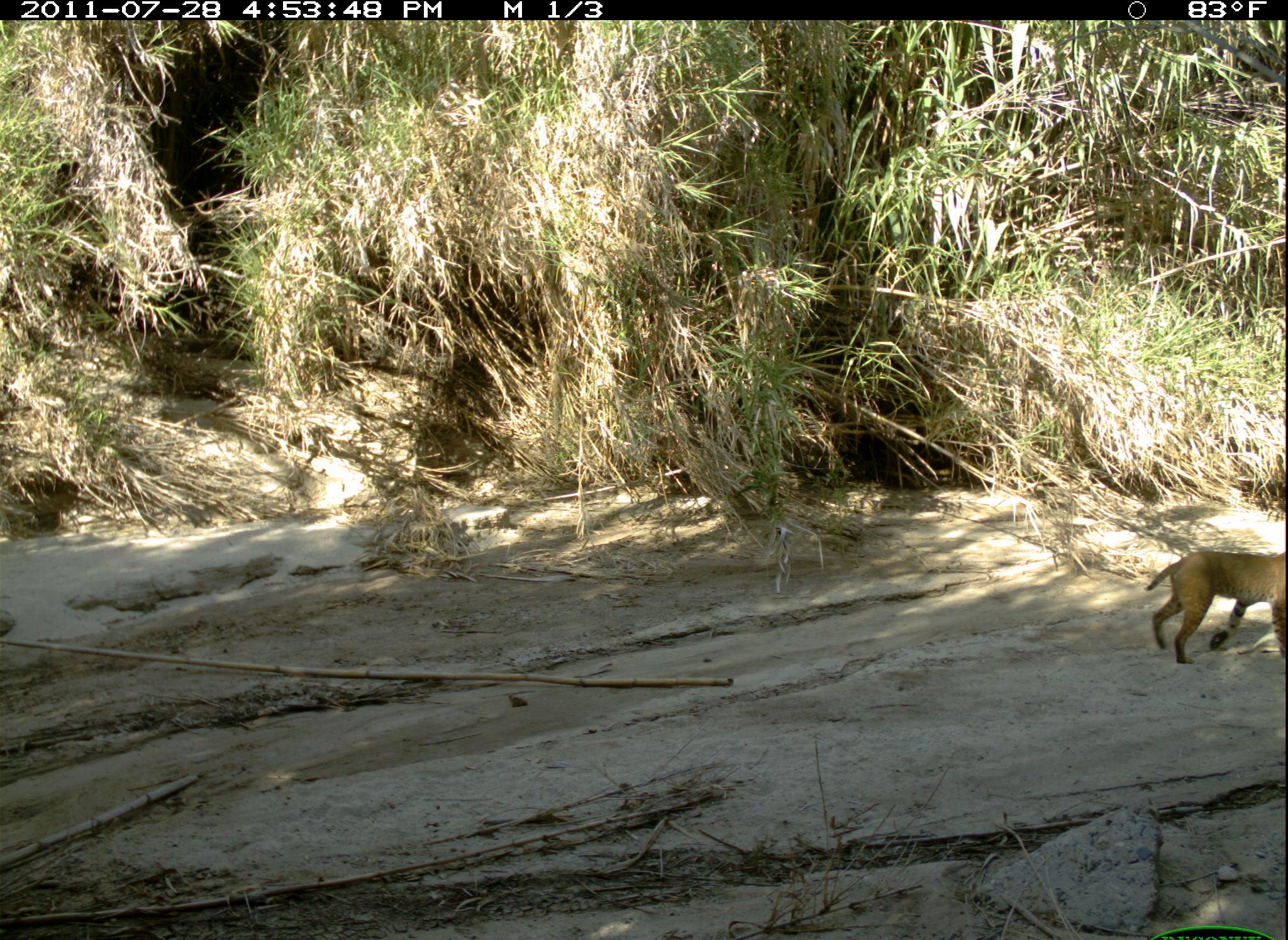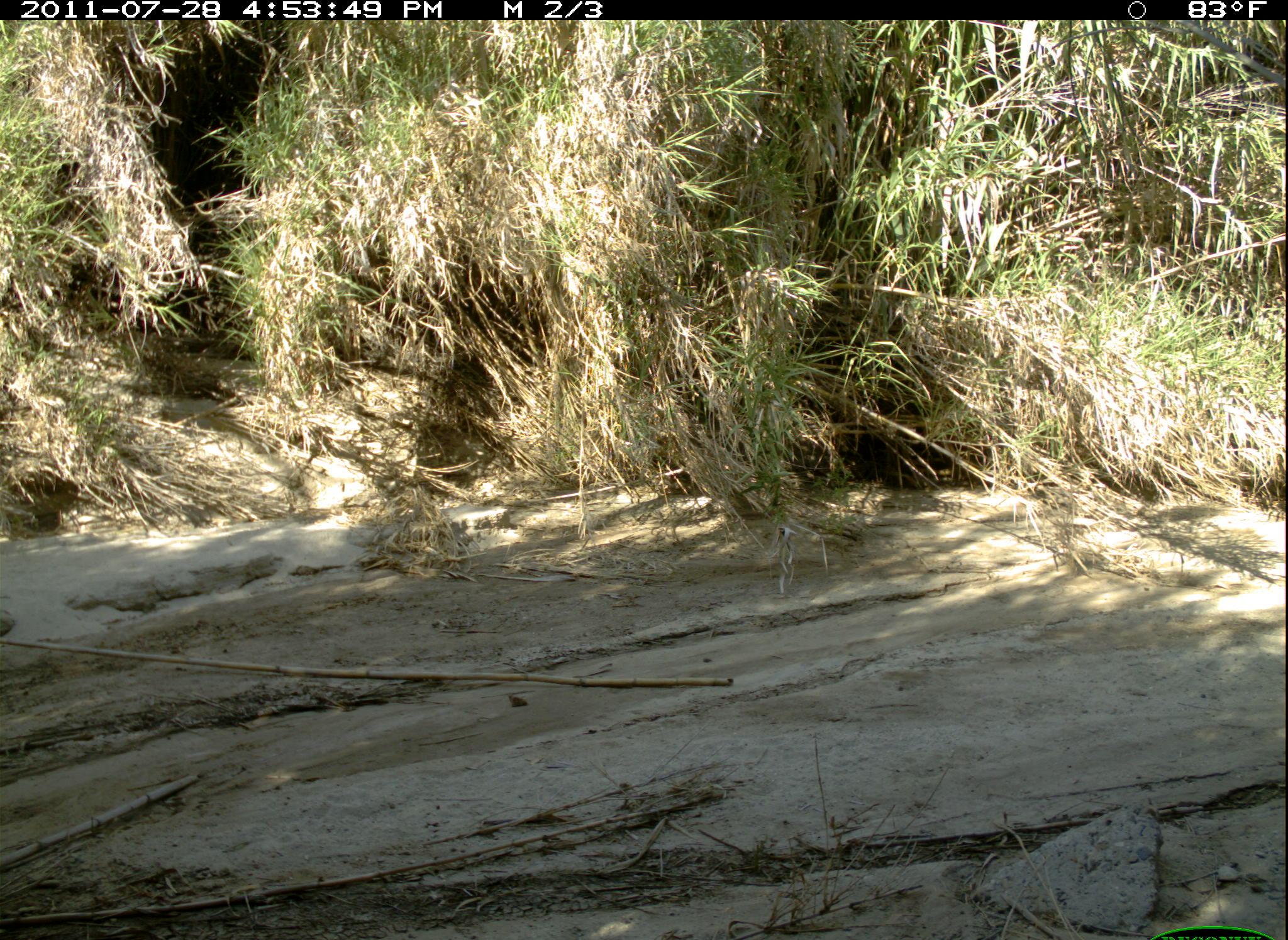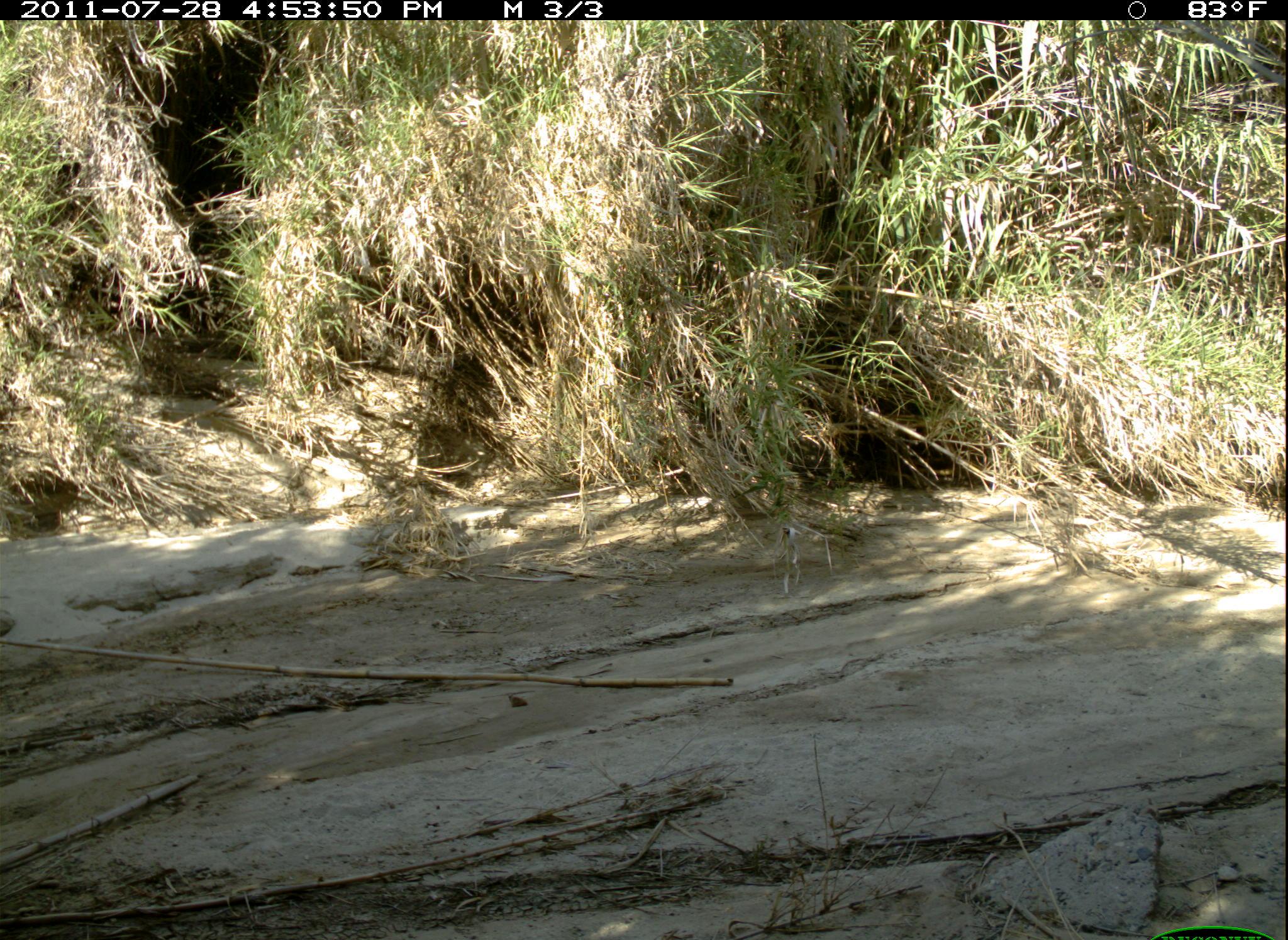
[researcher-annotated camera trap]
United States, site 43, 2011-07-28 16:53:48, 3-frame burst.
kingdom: Animalia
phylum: Chordata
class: Mammalia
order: Carnivora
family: Felidae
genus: Lynx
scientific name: Lynx rufus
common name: bobcat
Bobcat (Lynx rufus).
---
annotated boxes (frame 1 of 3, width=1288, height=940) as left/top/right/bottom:
bobcat: 1145/548/1286/665